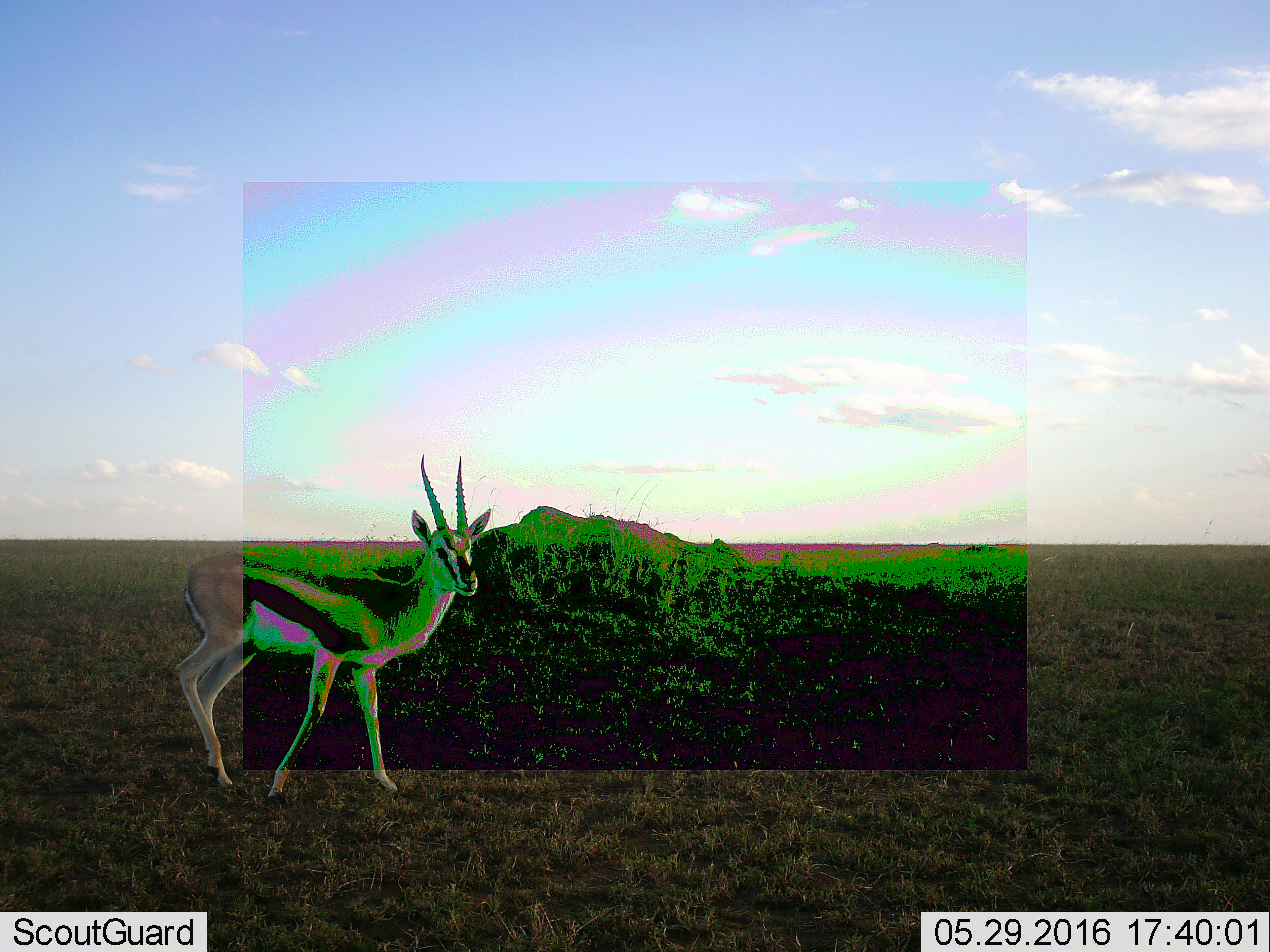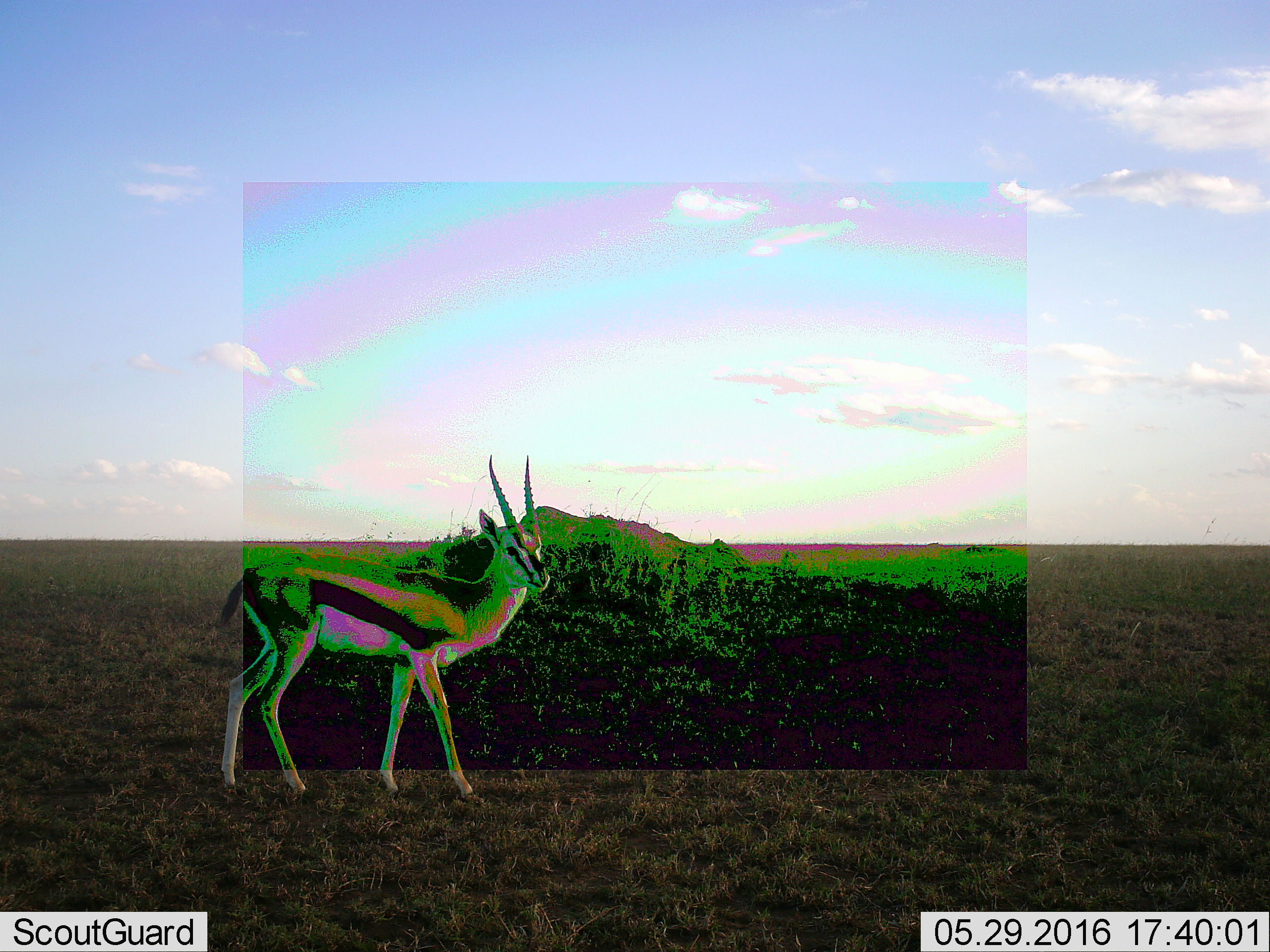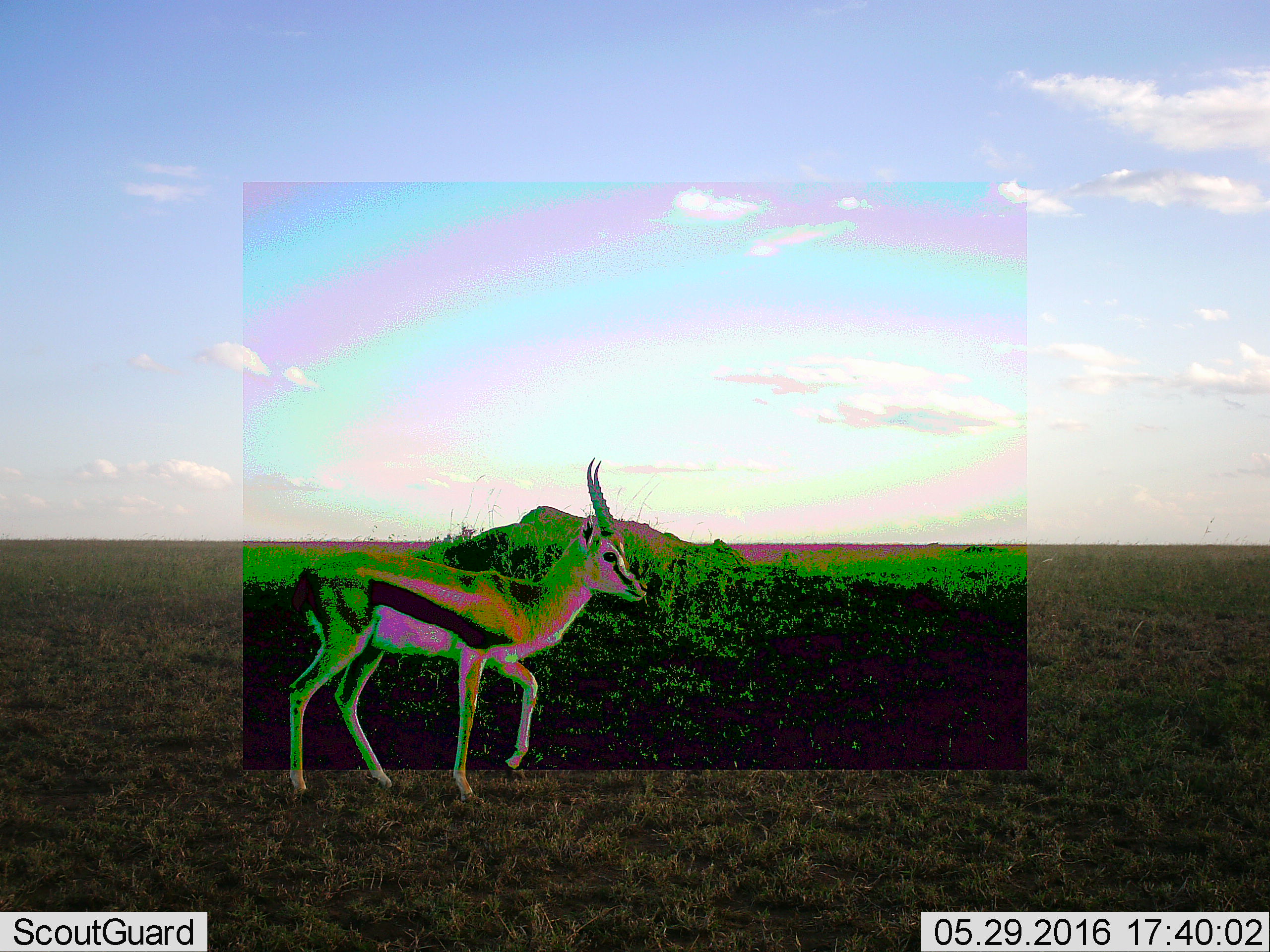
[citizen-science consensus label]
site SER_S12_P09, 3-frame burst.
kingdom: Animalia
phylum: Chordata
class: Mammalia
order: Artiodactyla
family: Bovidae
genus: Eudorcas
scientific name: Eudorcas thomsonii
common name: thomson's gazelle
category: gazellethomsons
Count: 1.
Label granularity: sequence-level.